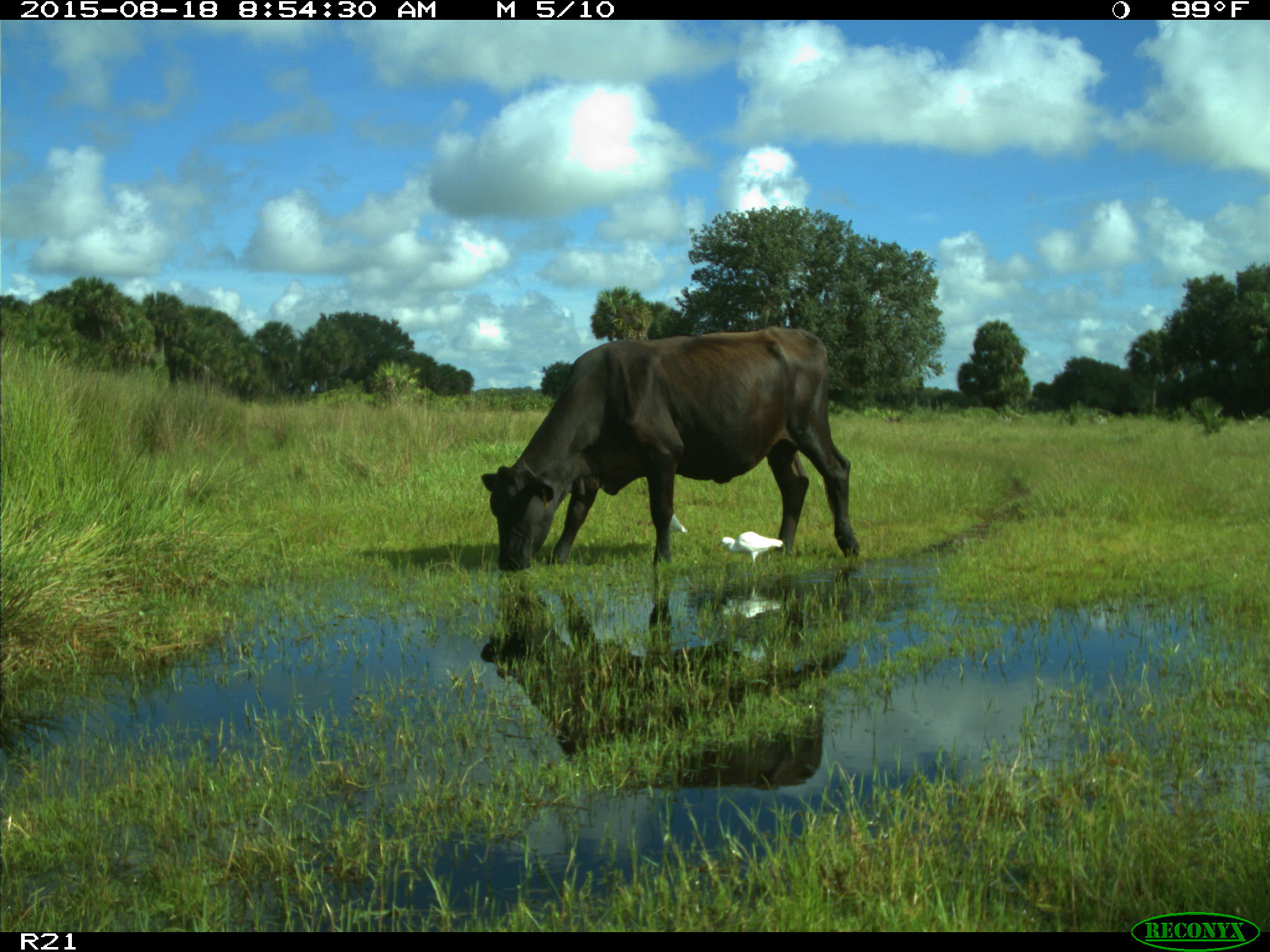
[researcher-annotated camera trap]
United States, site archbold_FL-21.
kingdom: Animalia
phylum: Chordata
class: Mammalia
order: Artiodactyla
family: Bovidae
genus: Bos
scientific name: Bos taurus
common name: domestic cow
Bos taurus (domestic cow).